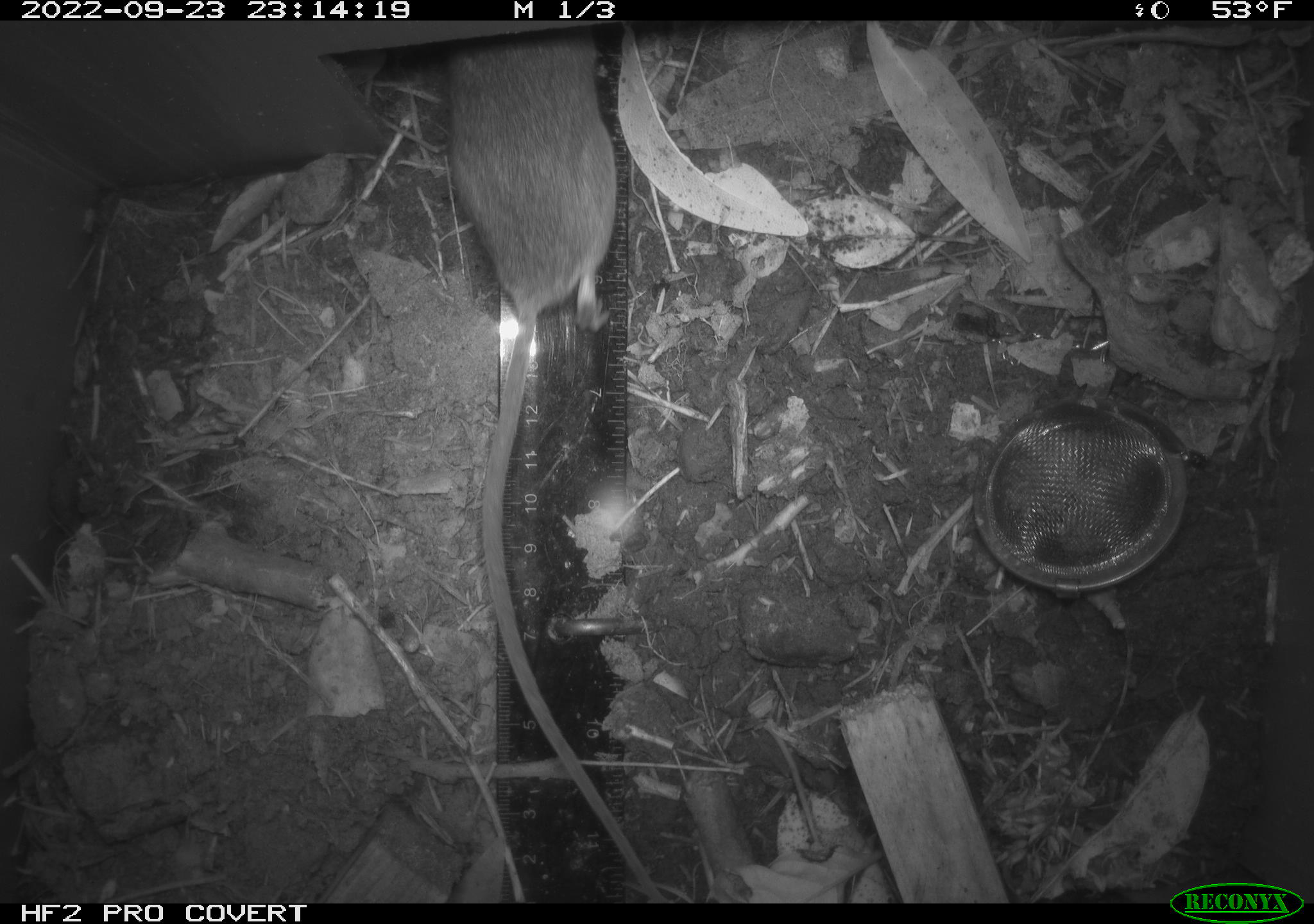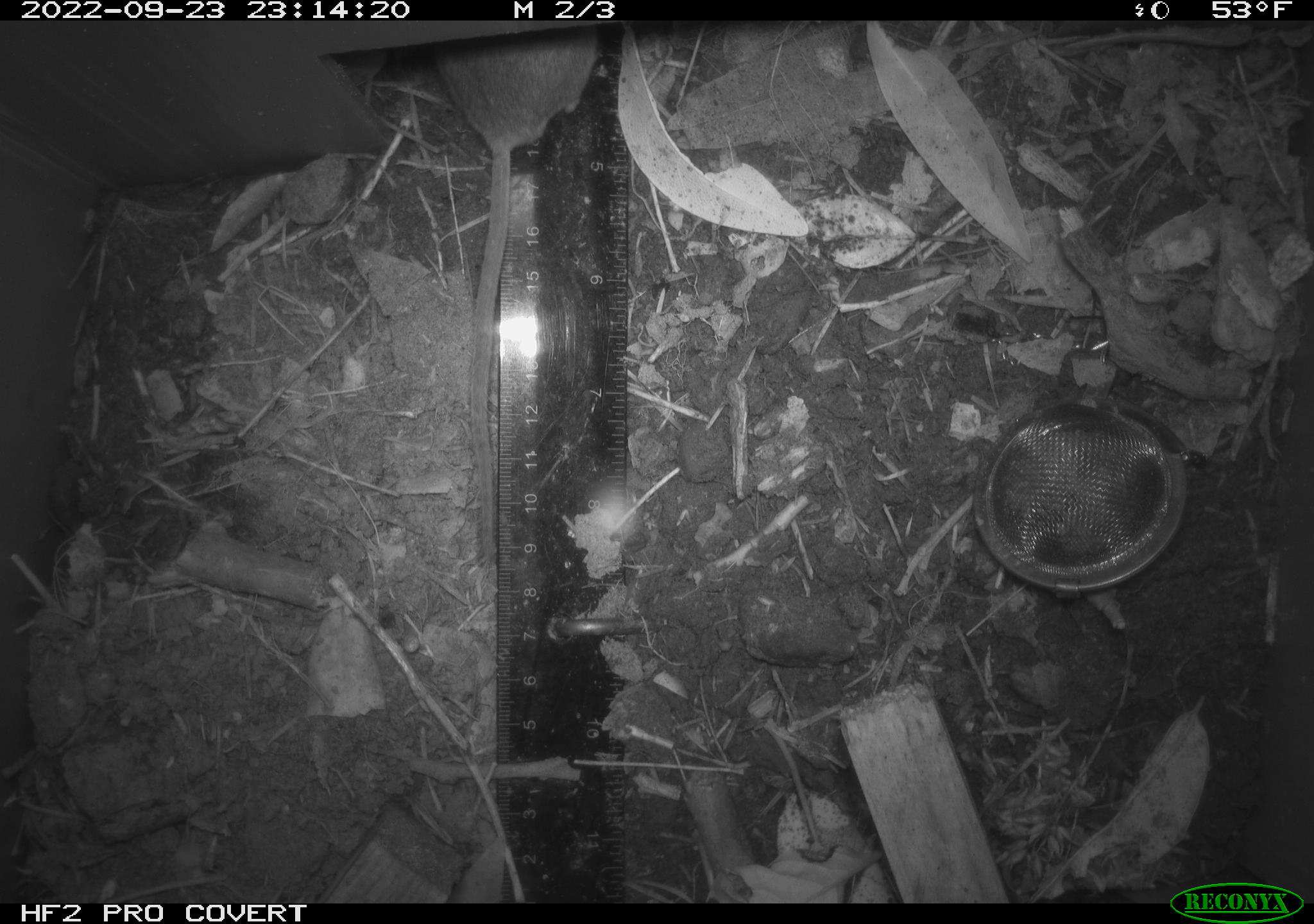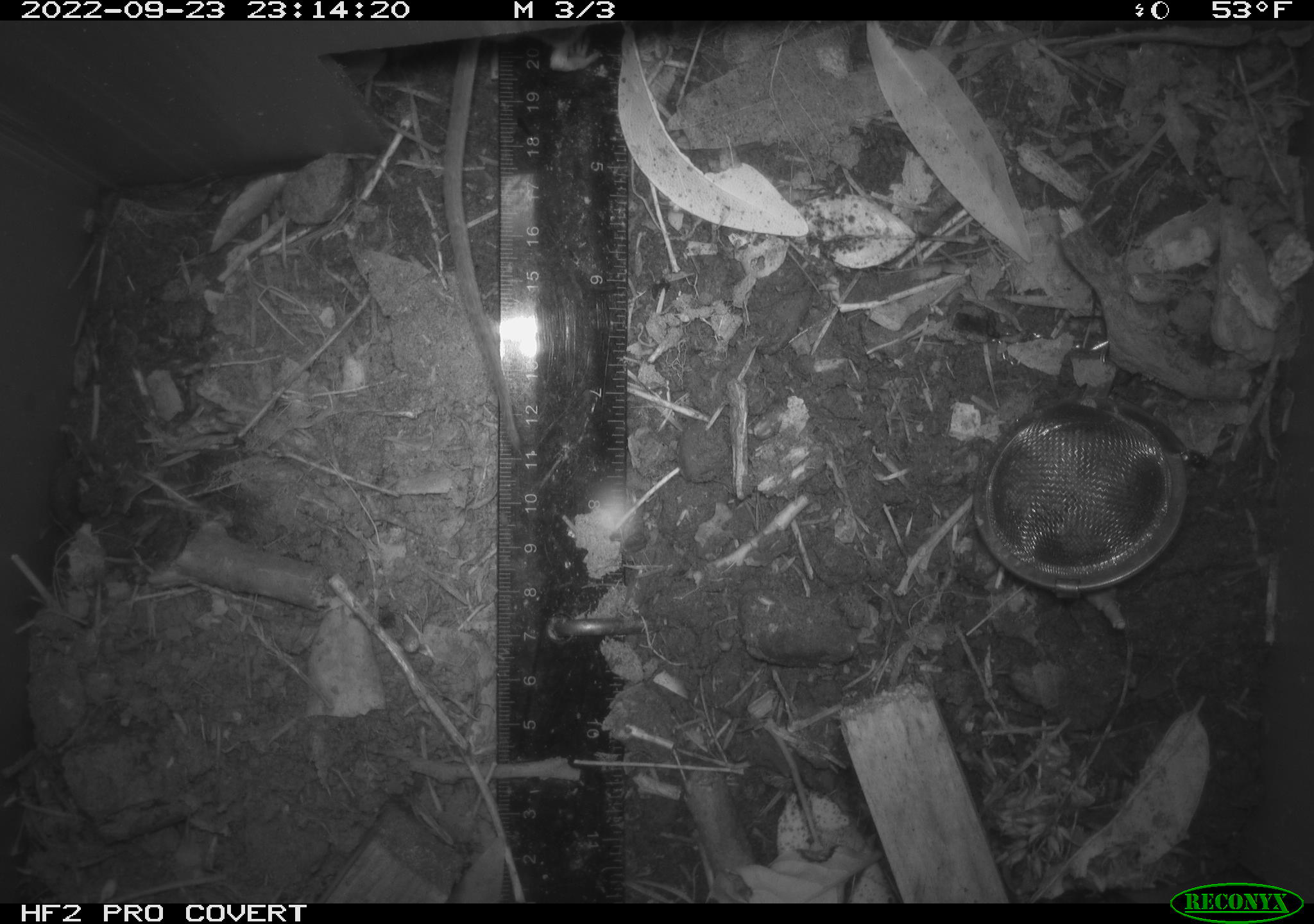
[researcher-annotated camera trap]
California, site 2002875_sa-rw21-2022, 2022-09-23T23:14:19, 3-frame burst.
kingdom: Animalia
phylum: Chordata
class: Mammalia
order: Rodentia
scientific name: Rodentia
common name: mouse species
Mouse species (Rodentia).